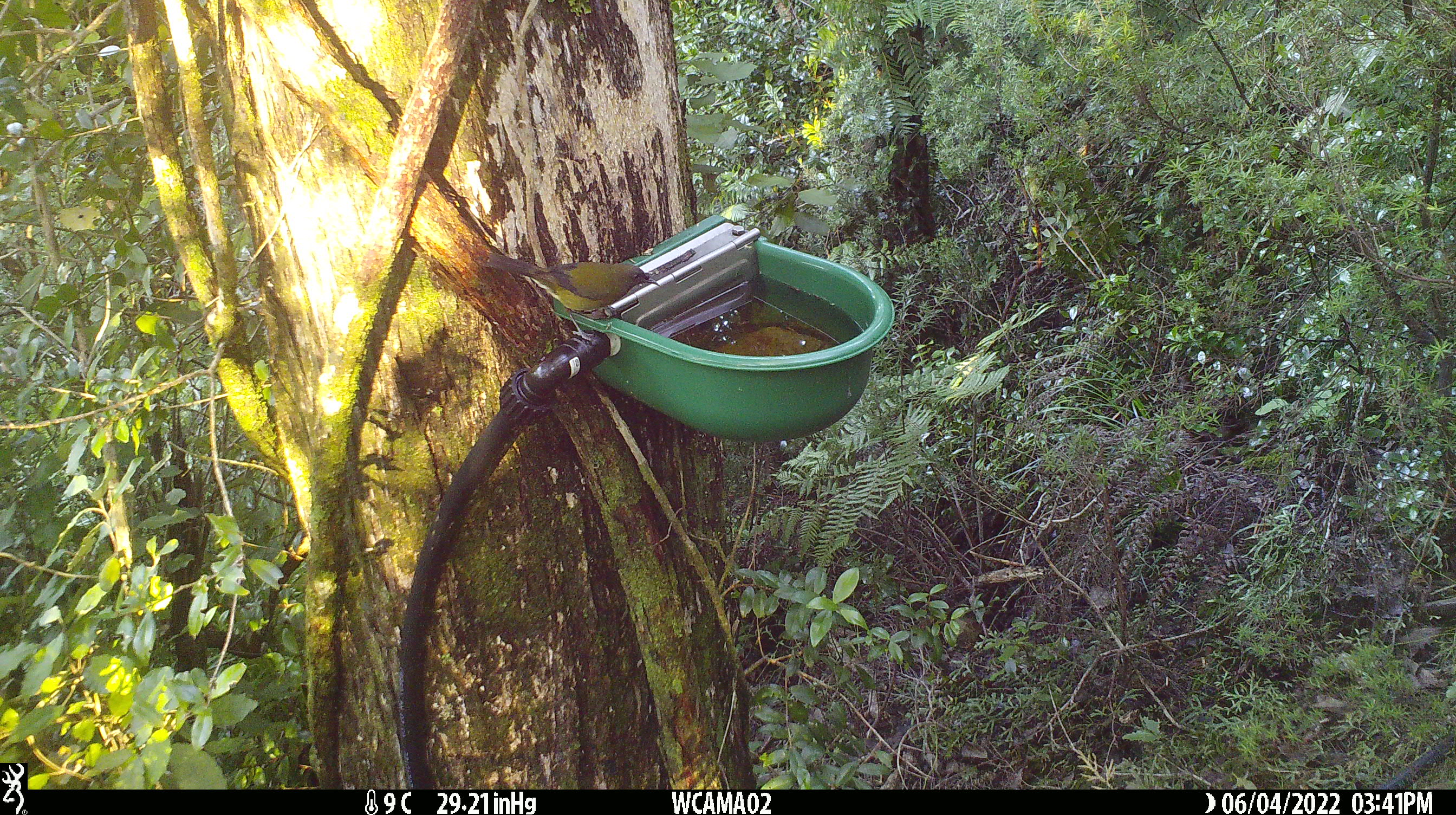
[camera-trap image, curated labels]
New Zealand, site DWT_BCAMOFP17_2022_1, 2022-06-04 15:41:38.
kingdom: Animalia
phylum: Chordata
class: Aves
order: Passeriformes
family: Meliphagidae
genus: Anthornis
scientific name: Anthornis melanura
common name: new zealand bellbird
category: bellbird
Bellbird (new zealand bellbird) (Anthornis melanura).